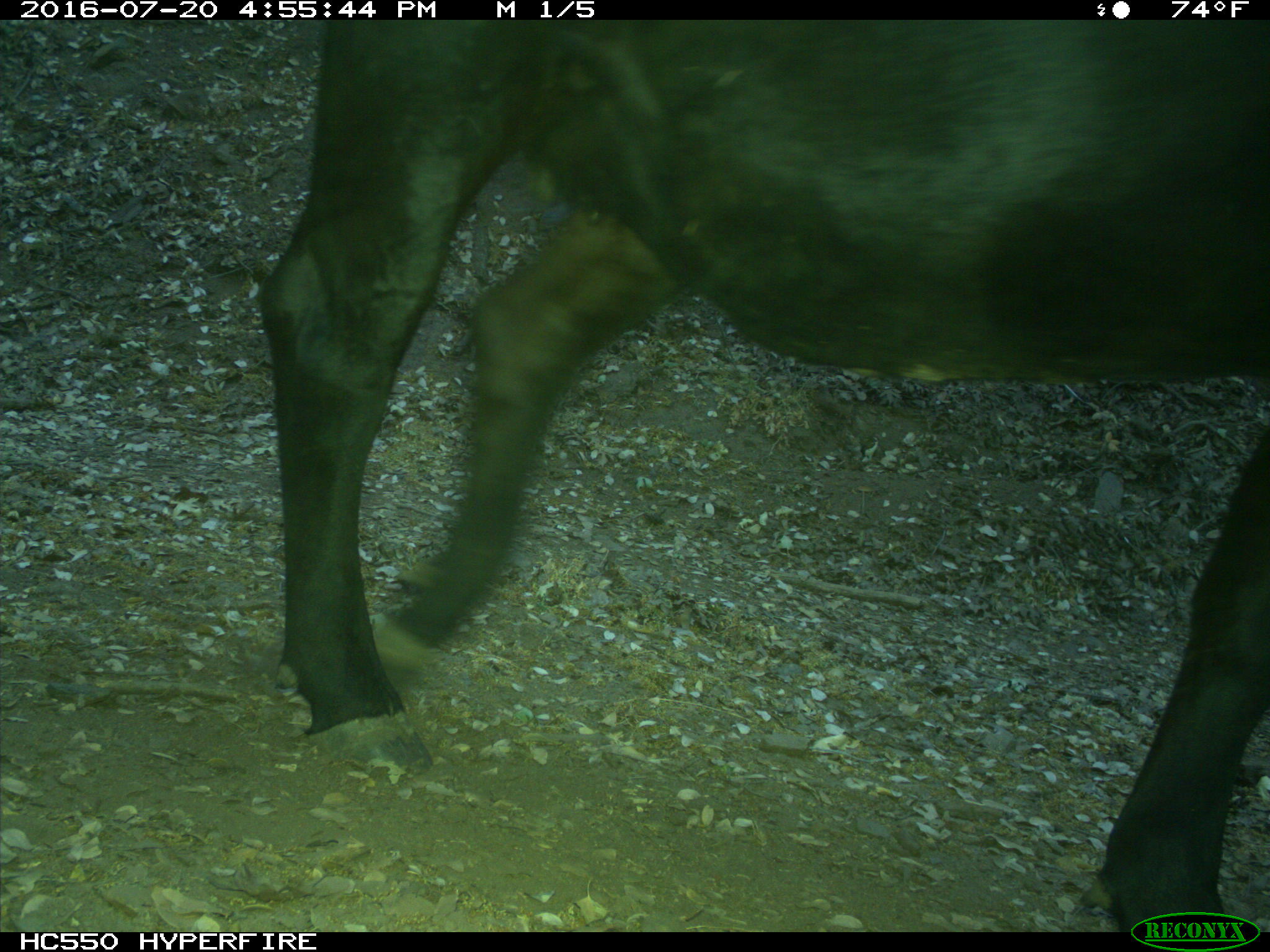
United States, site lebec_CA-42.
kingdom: Animalia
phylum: Chordata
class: Mammalia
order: Artiodactyla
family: Bovidae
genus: Bos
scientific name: Bos taurus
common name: domestic cow